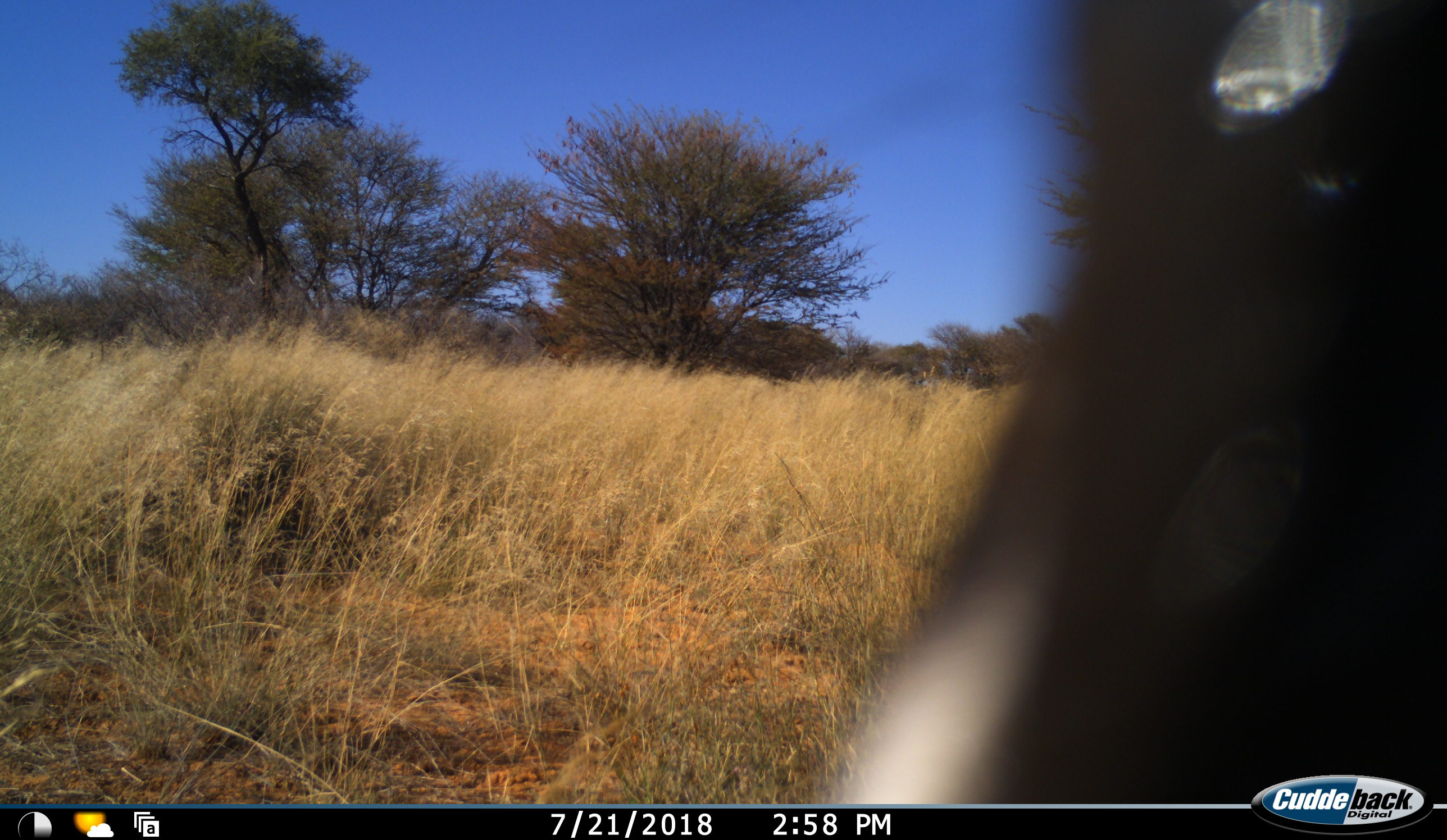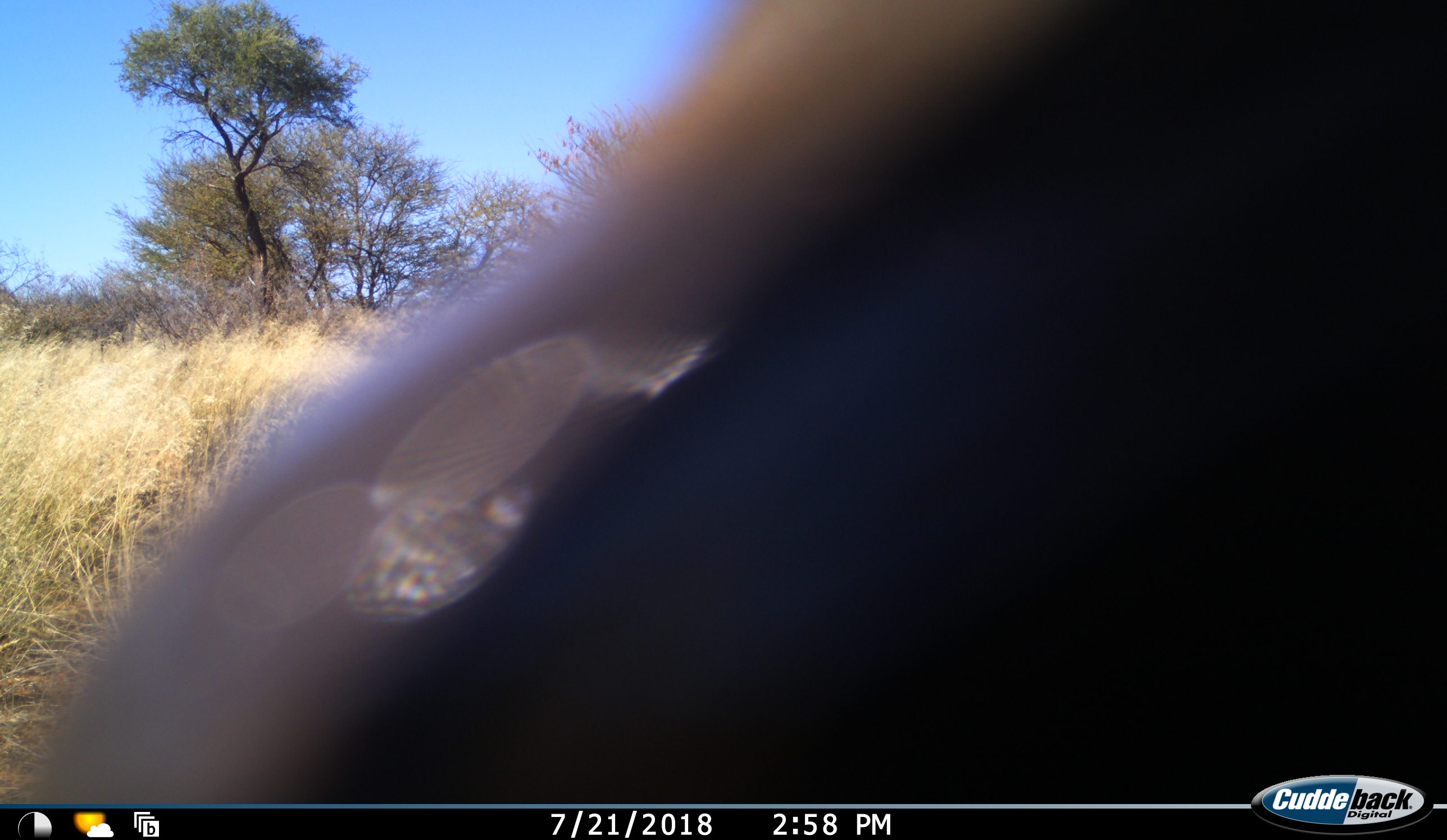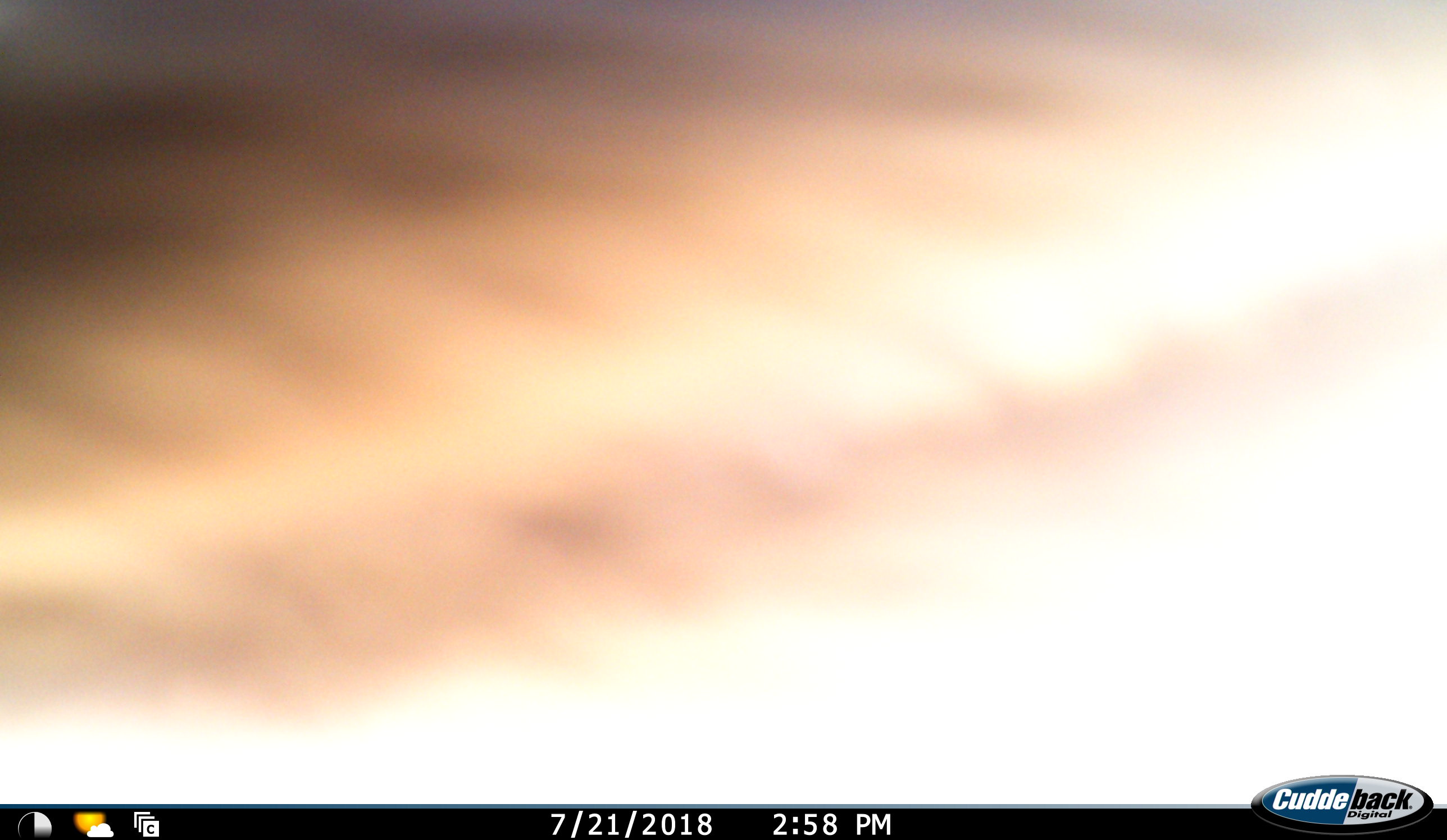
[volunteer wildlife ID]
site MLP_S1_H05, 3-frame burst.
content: unidentified animal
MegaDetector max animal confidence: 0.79